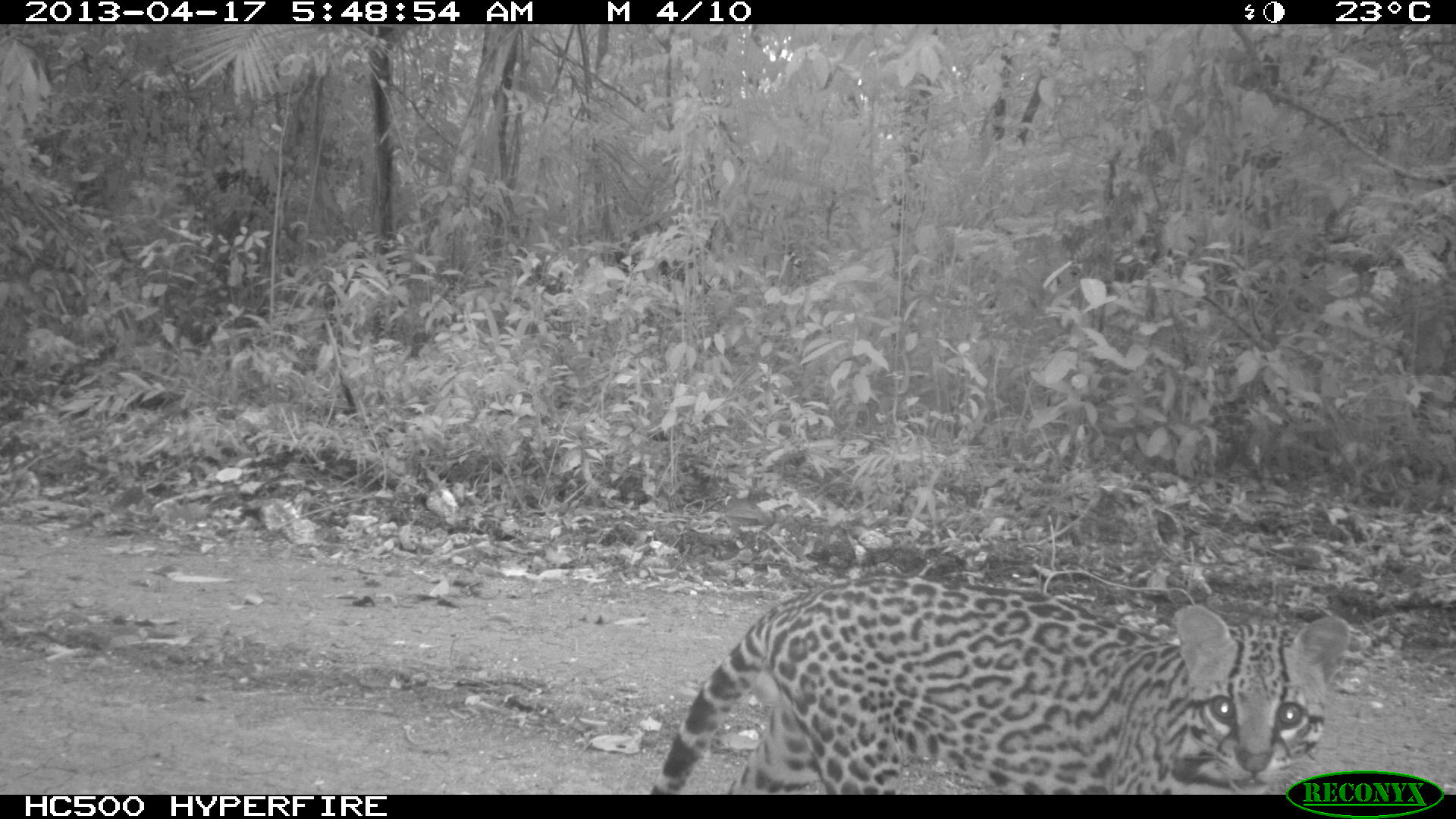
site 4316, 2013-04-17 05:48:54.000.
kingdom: Animalia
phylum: Chordata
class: Mammalia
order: Carnivora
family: Felidae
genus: Leopardus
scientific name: Leopardus pardalis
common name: ocelot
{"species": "Leopardus pardalis (ocelot)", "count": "1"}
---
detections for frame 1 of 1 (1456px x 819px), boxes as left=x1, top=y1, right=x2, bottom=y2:
leopardus pardalis: left=646, top=576, right=1351, bottom=795